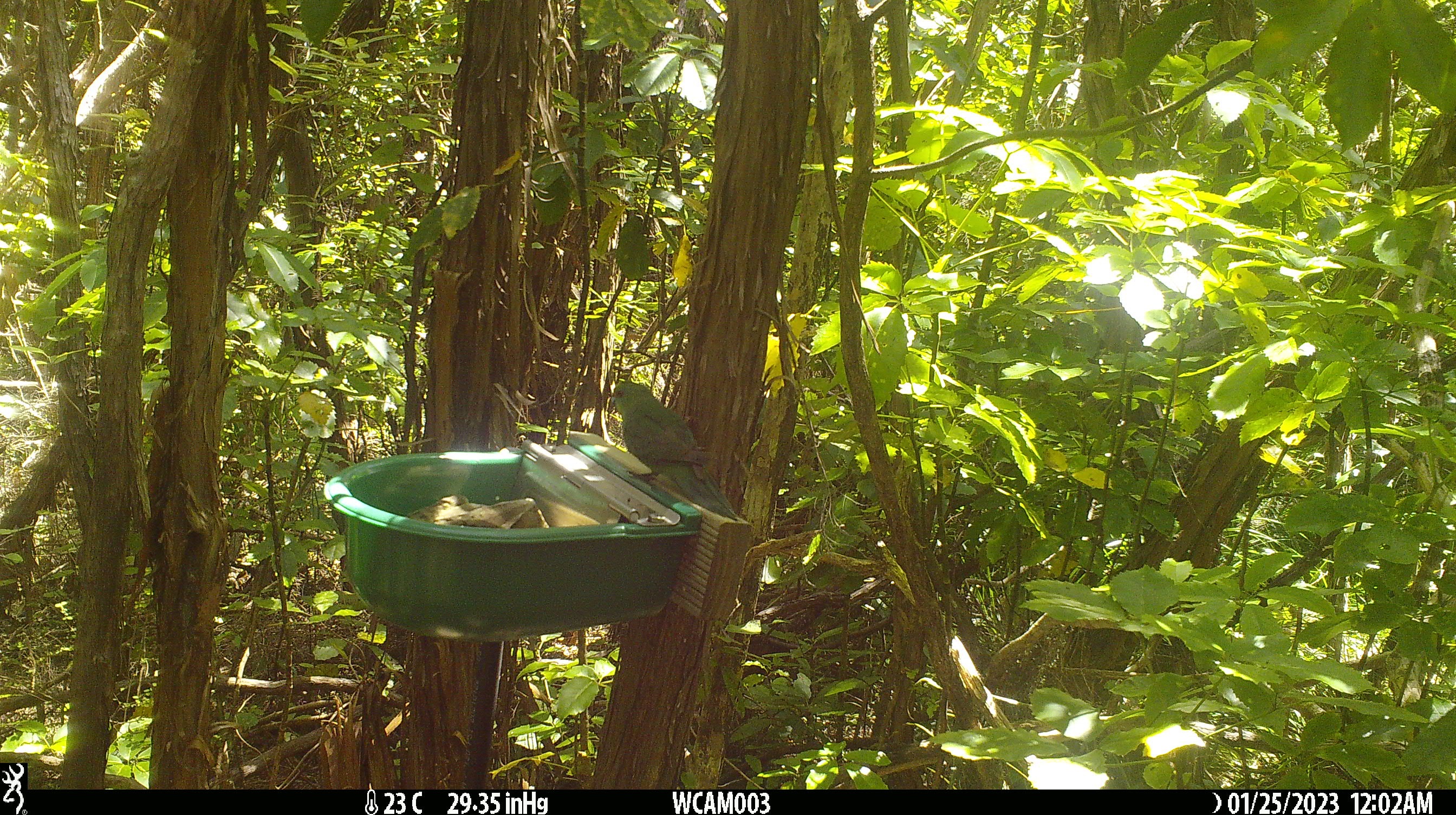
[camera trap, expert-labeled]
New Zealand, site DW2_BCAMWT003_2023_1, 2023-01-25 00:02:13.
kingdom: Animalia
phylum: Chordata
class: Aves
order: Psittaciformes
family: Psittaculidae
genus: Cyanoramphus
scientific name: Cyanoramphus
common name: parakeet